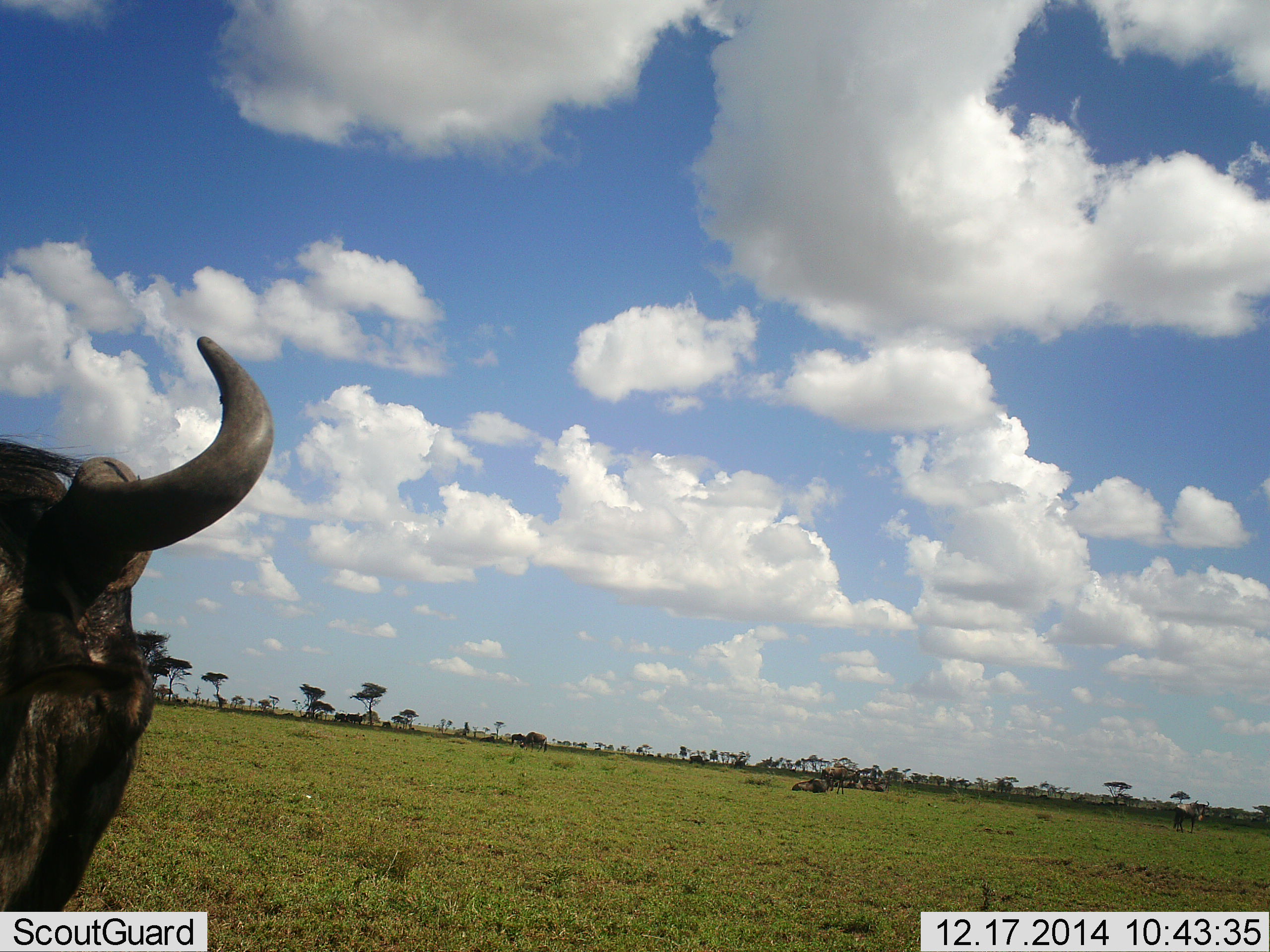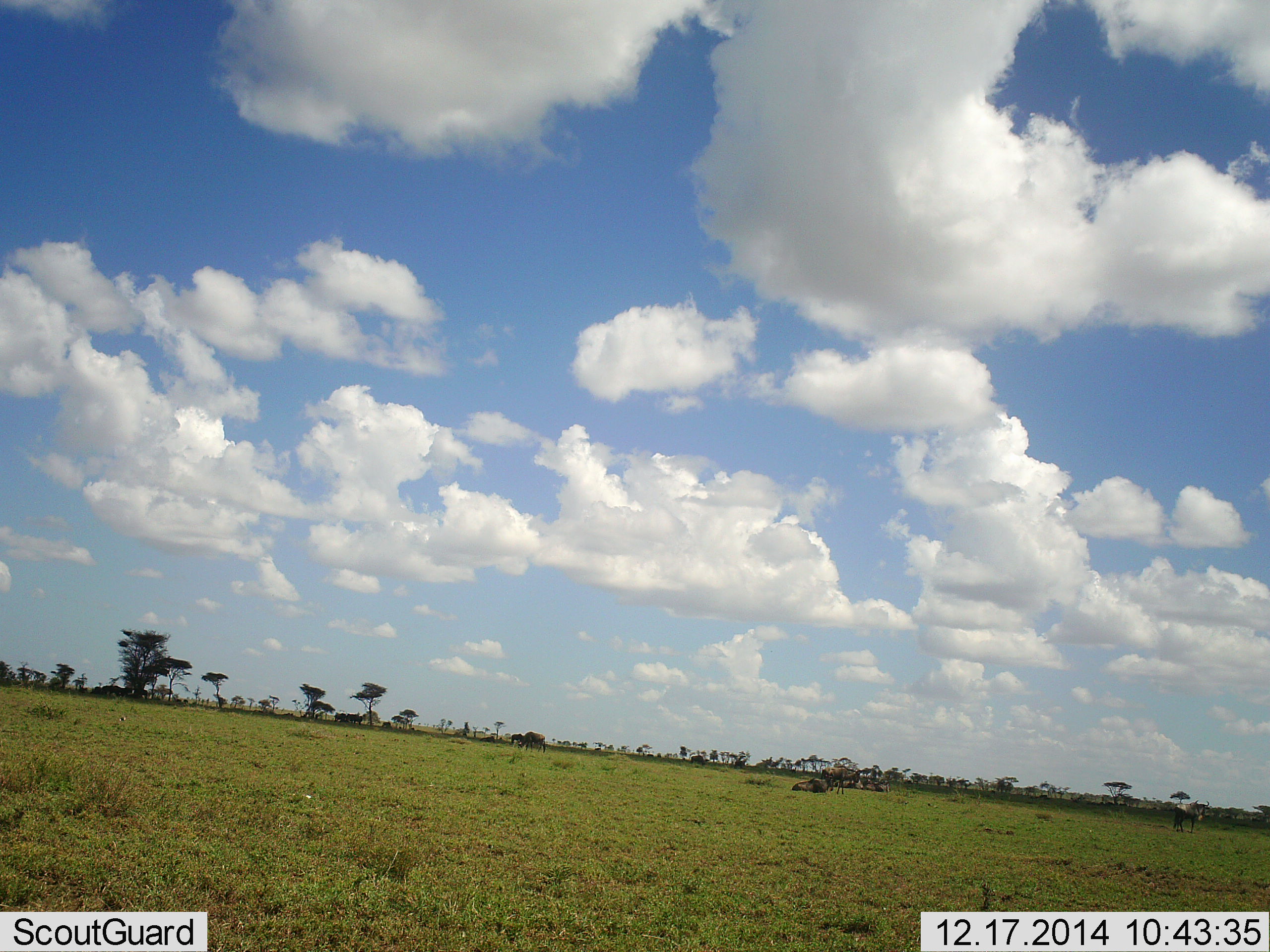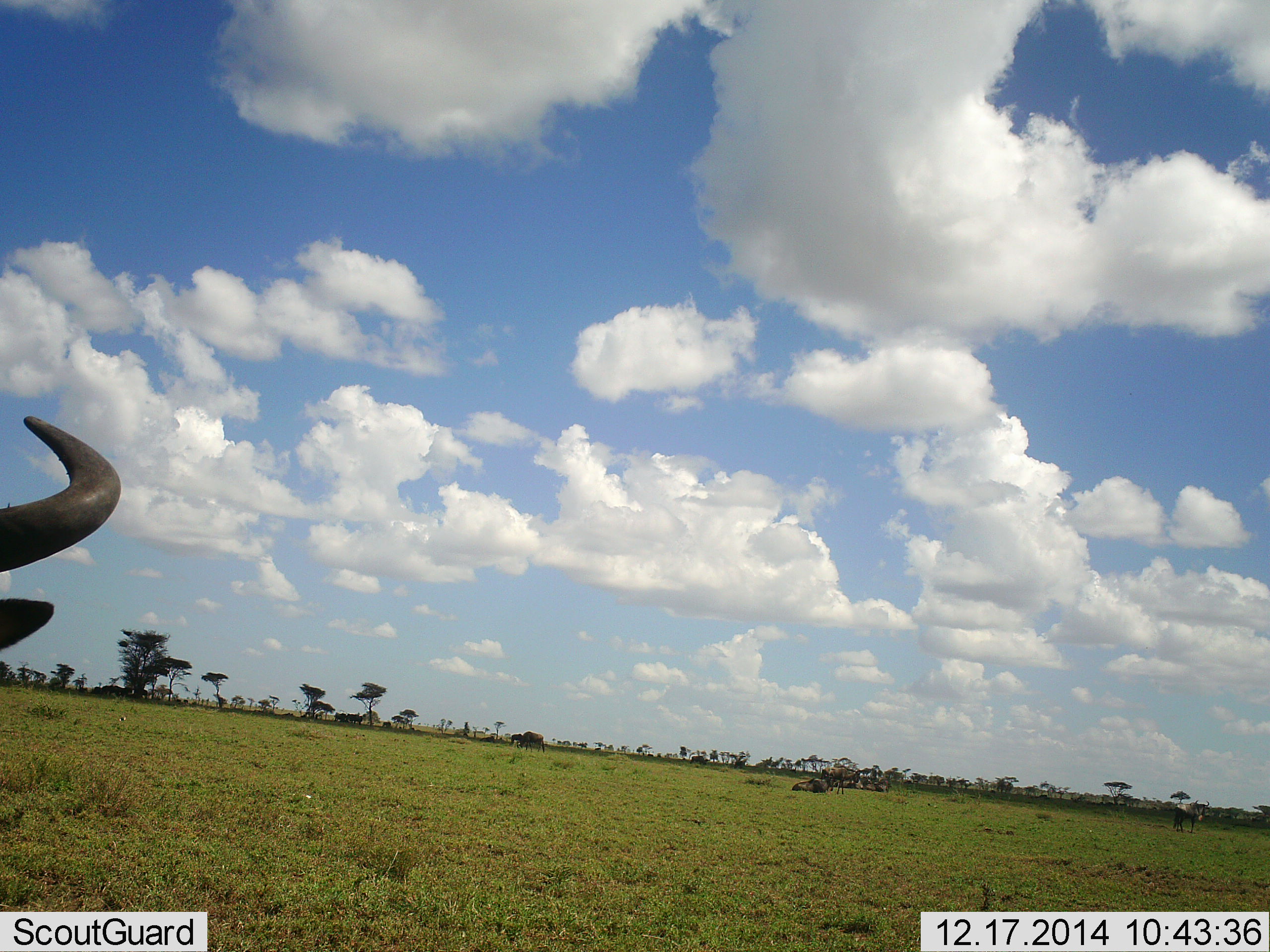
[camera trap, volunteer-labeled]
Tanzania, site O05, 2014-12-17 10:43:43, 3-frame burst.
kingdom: Animalia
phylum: Chordata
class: Mammalia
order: Artiodactyla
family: Bovidae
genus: Connochaetes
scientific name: Connochaetes taurinus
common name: blue wildebeest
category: wildebeest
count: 1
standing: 60%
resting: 30%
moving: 70%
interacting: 0%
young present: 0%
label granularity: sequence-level